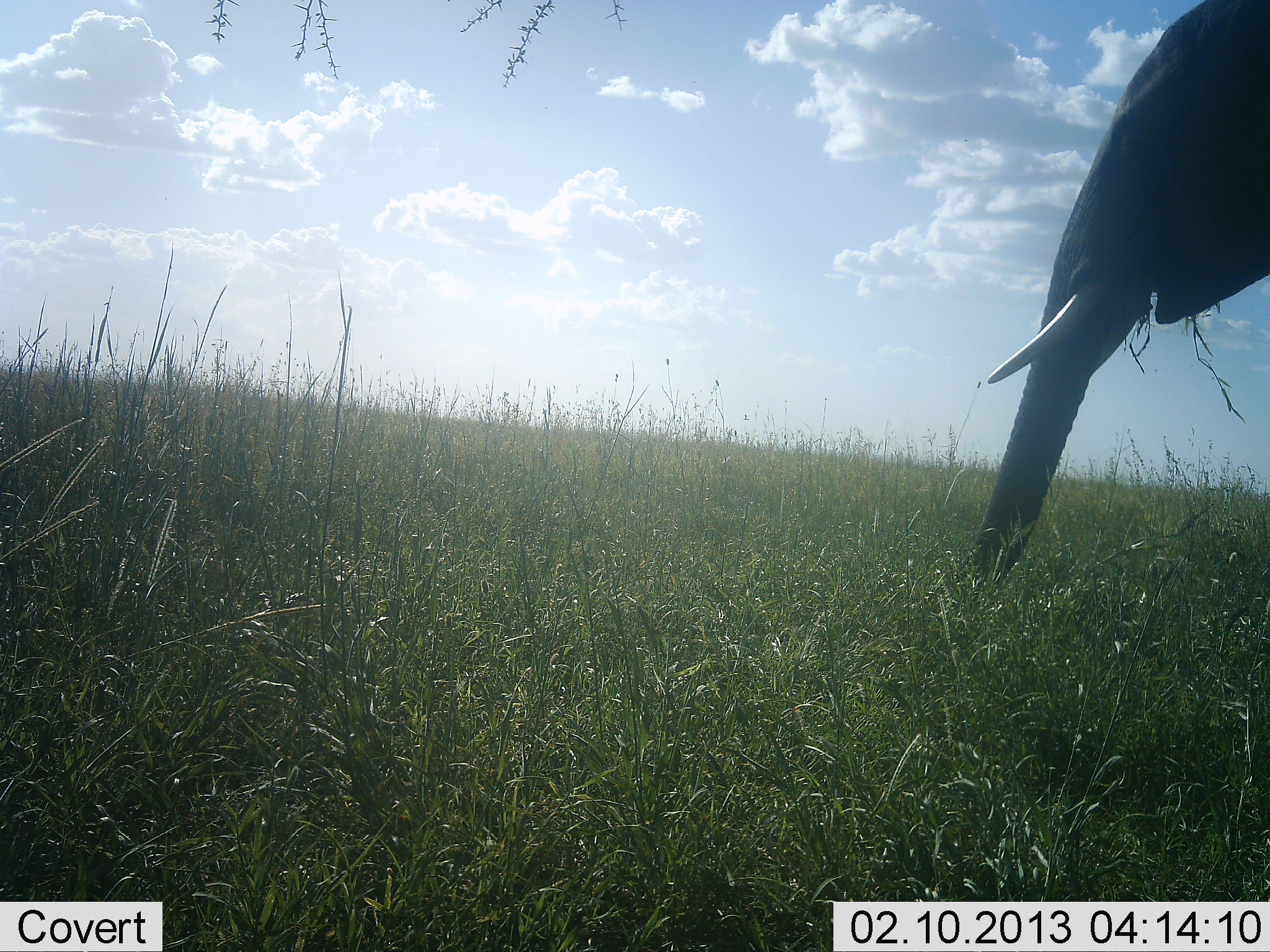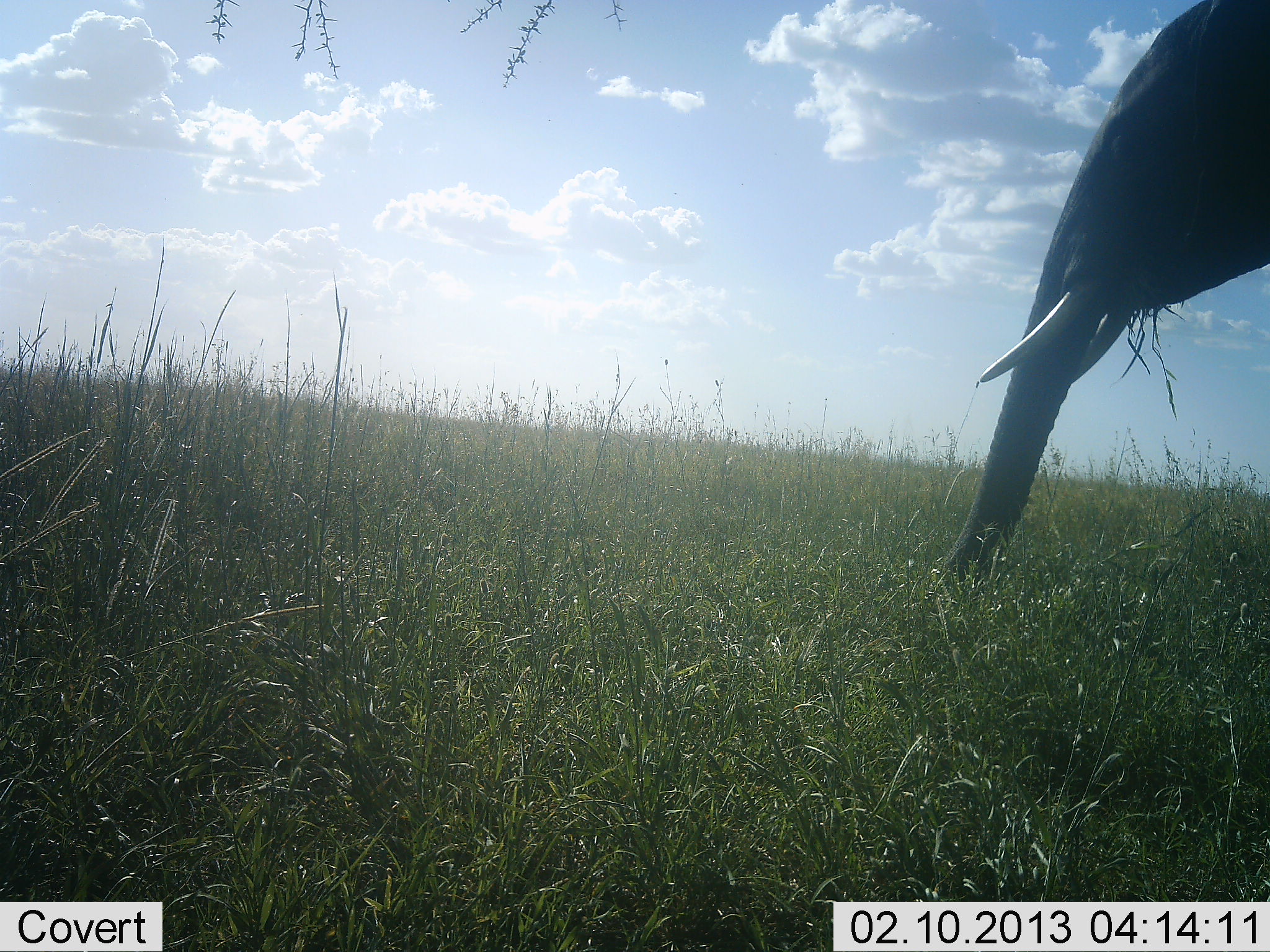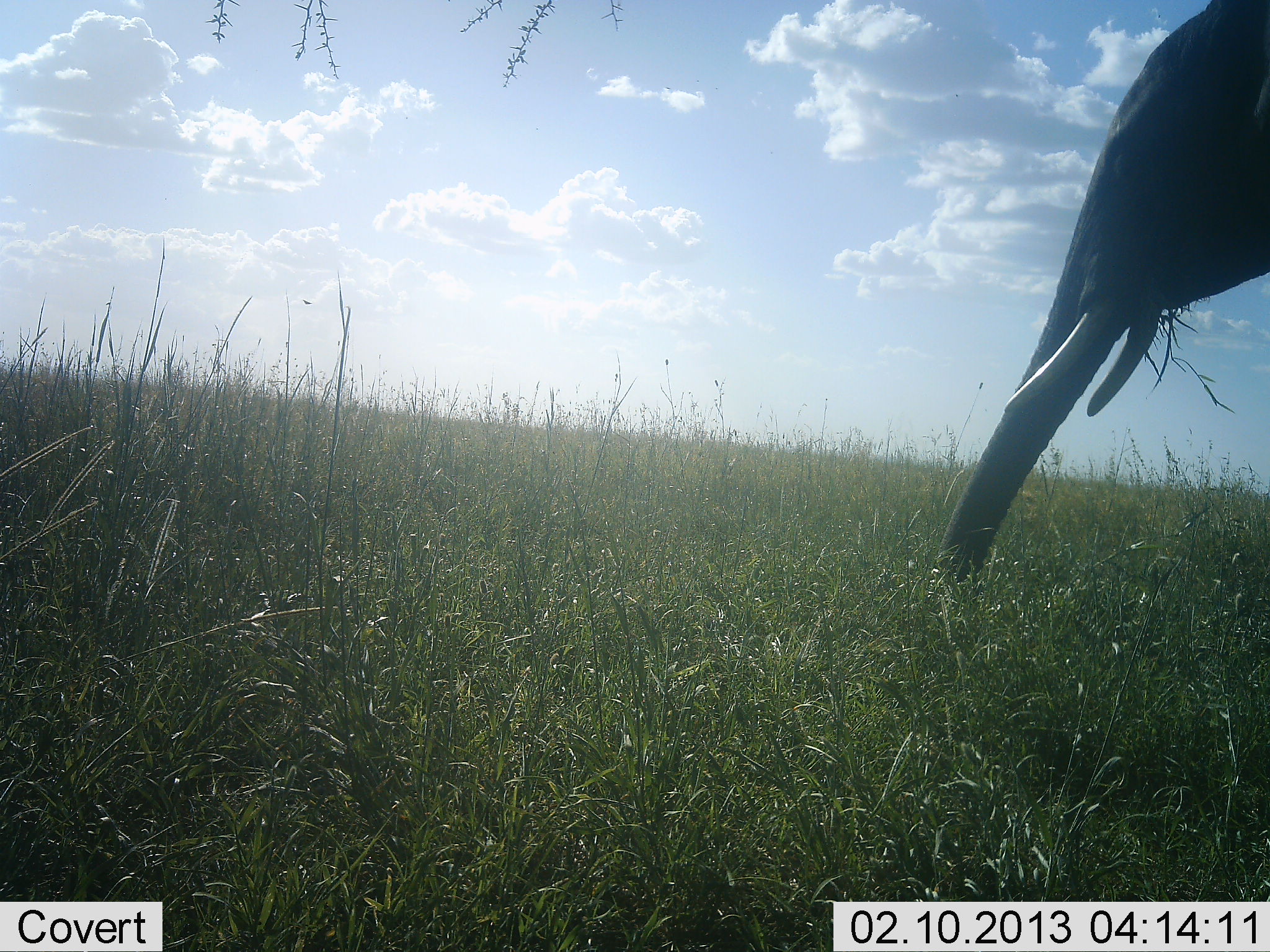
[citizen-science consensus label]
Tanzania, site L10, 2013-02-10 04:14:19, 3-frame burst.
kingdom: Animalia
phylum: Chordata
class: Mammalia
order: Proboscidea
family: Elephantidae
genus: Loxodonta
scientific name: Loxodonta africana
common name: african bush elephant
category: elephant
Elephant (african bush elephant) (Loxodonta africana), count 1. Behavior (volunteer vote fractions): standing 40%, resting 0%, moving 2%, interacting 0%. Young present (vote fraction): 0%. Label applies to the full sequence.